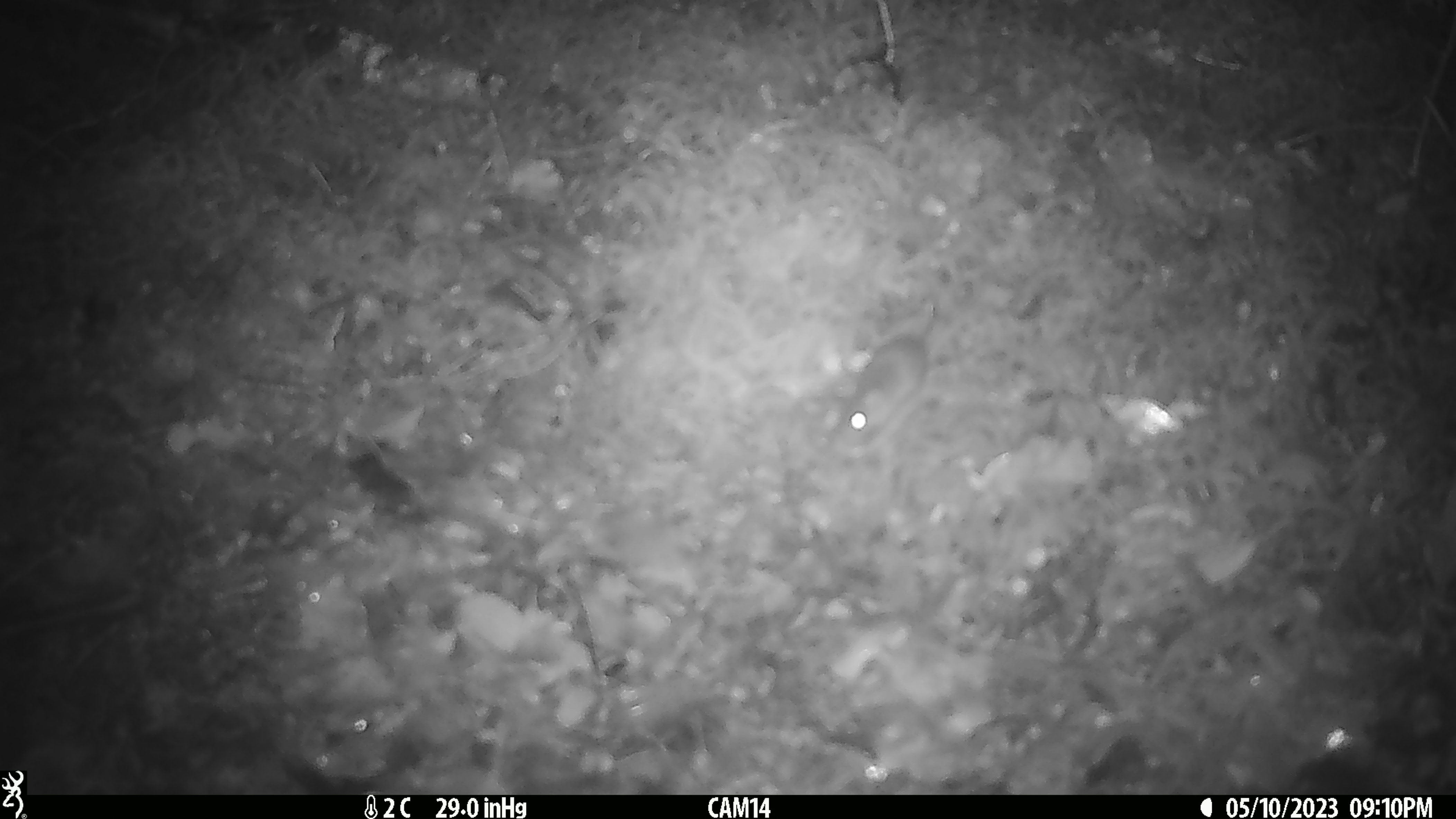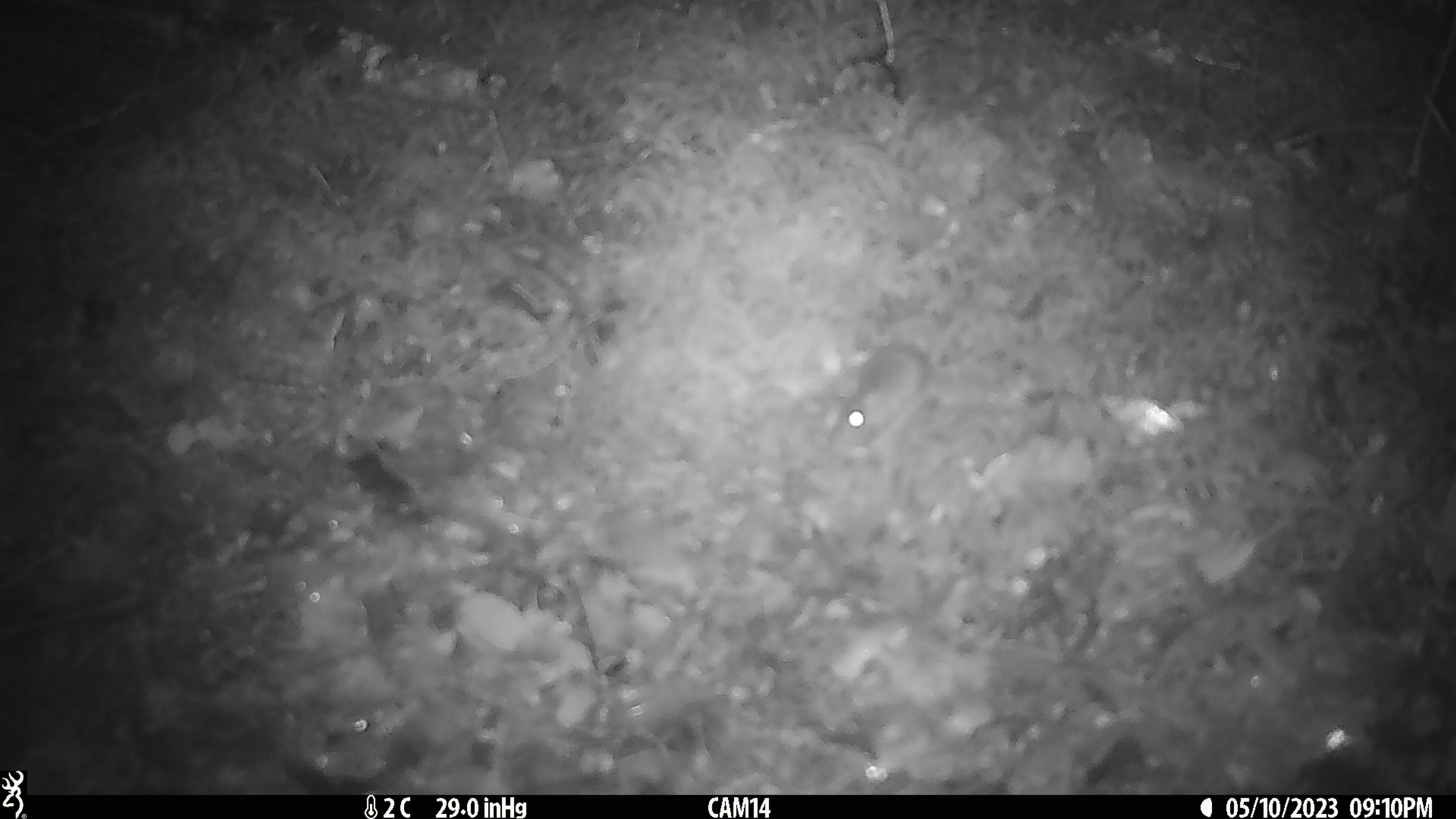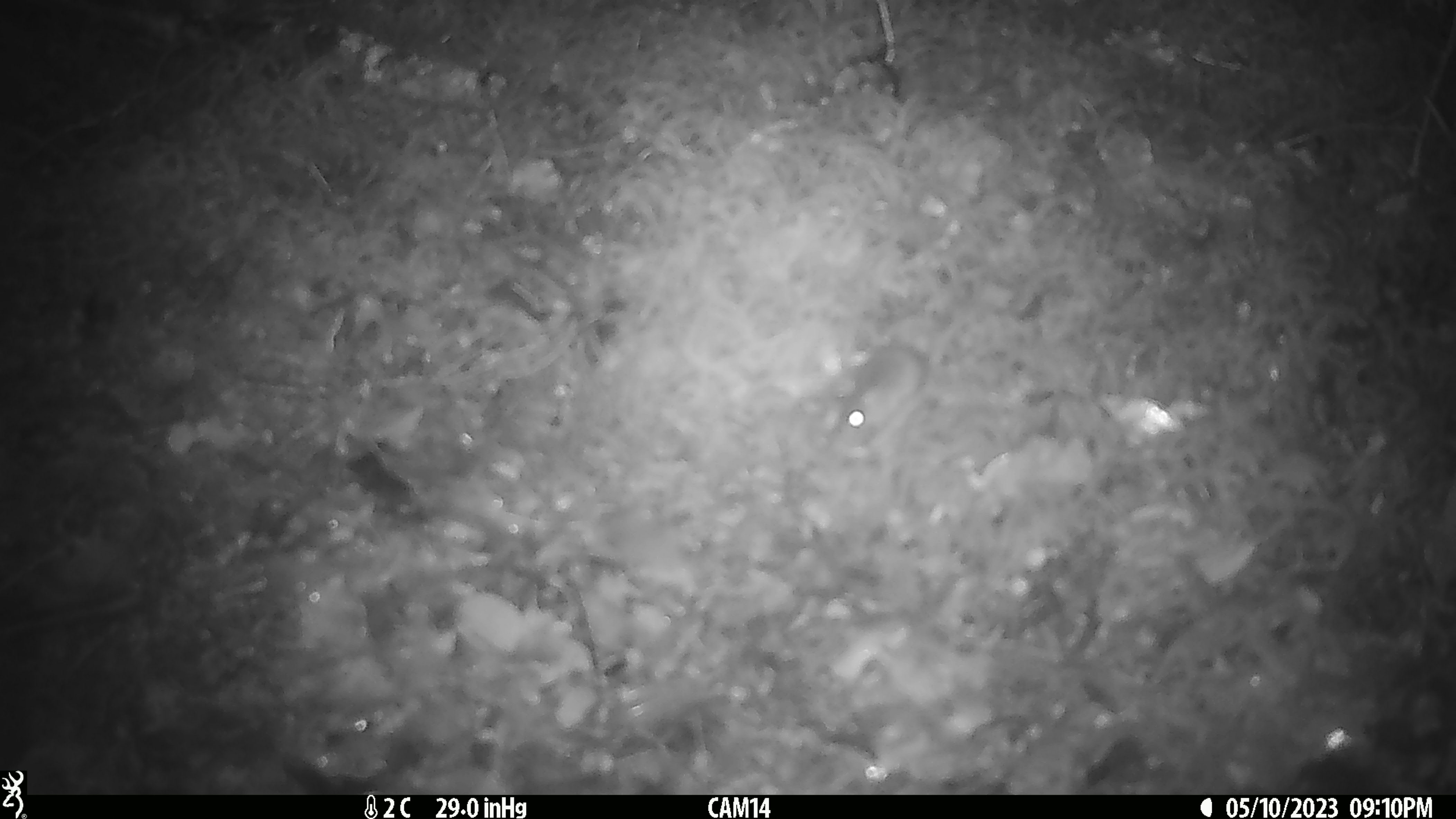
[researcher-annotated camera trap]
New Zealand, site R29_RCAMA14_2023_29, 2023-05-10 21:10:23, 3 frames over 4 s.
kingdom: Animalia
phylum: Chordata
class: Mammalia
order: Rodentia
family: Muridae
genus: Mus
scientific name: Mus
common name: mouse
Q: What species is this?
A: Mouse (Mus).